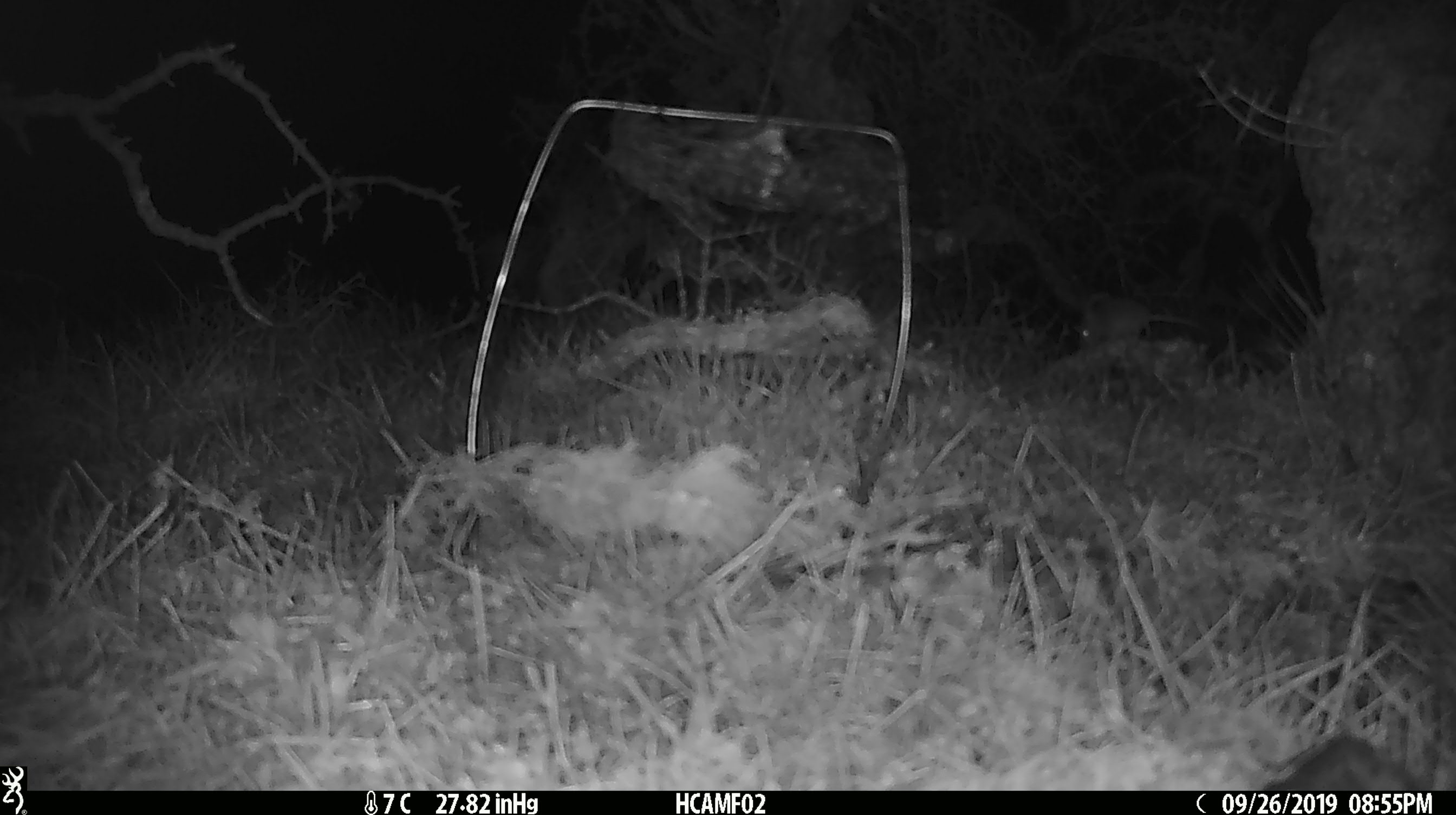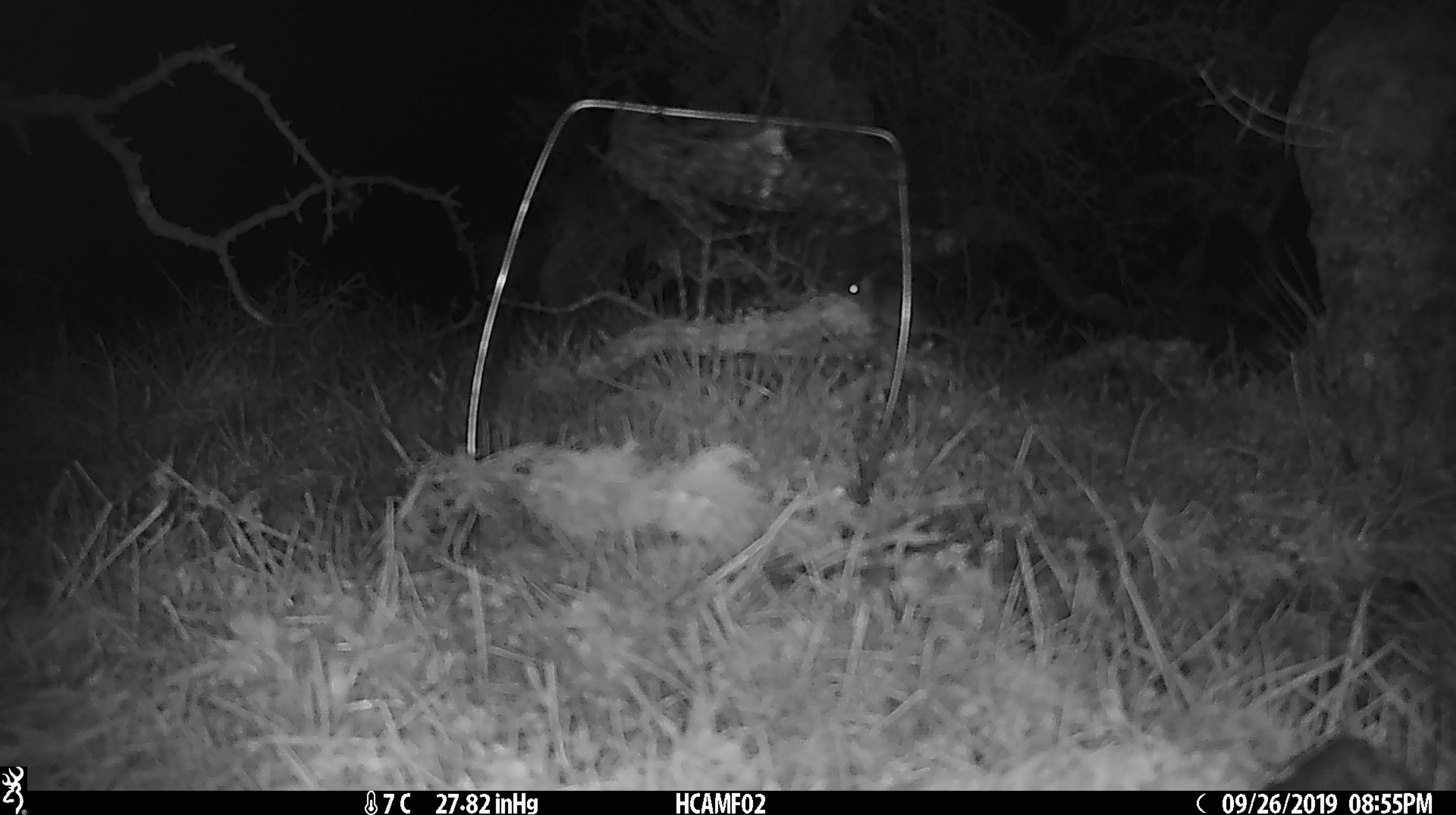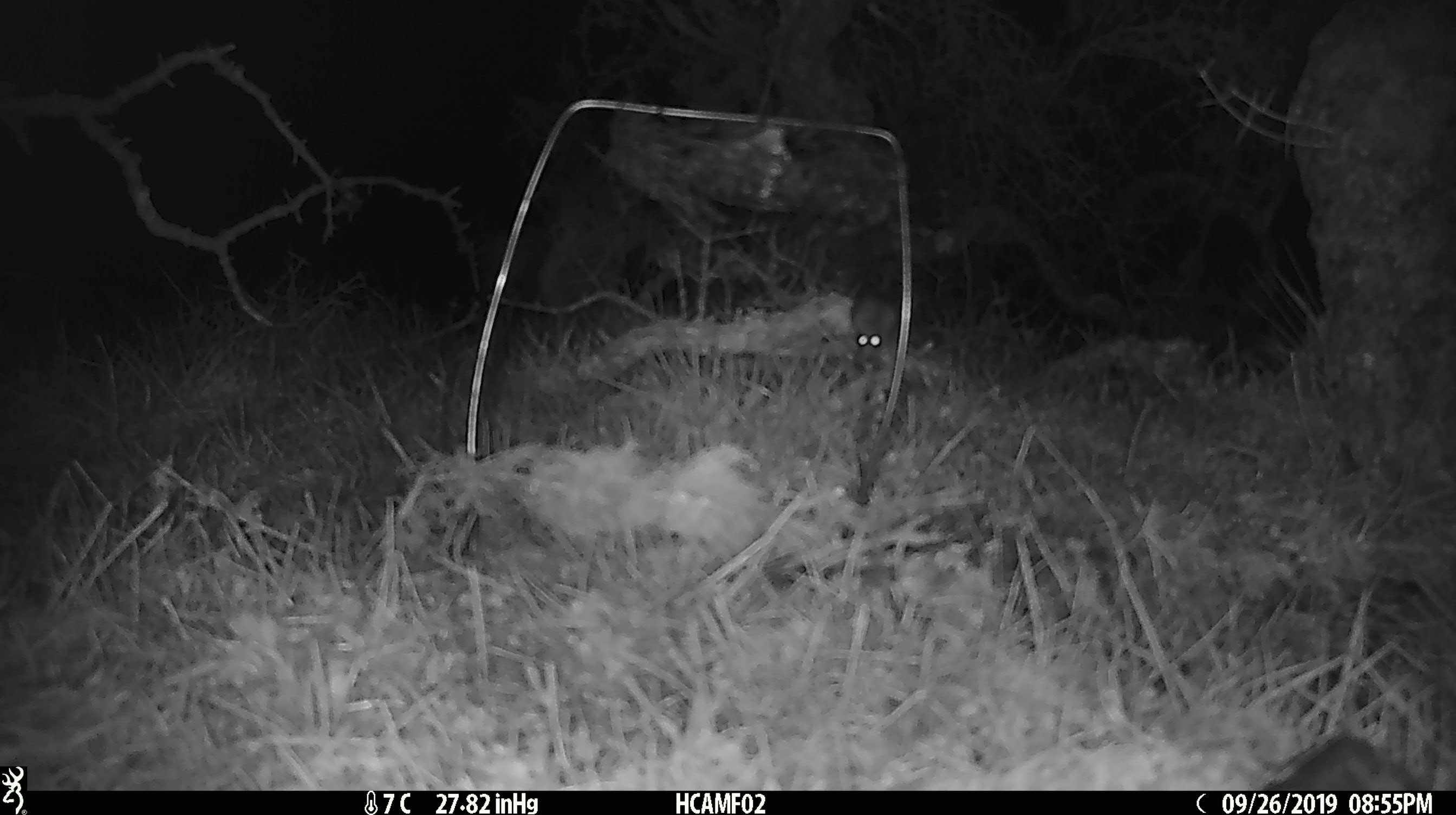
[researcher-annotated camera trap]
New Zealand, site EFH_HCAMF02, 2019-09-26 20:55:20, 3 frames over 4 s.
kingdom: Animalia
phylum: Chordata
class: Mammalia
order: Rodentia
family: Muridae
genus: Mus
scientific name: Mus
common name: mouse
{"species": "mouse (Mus)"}